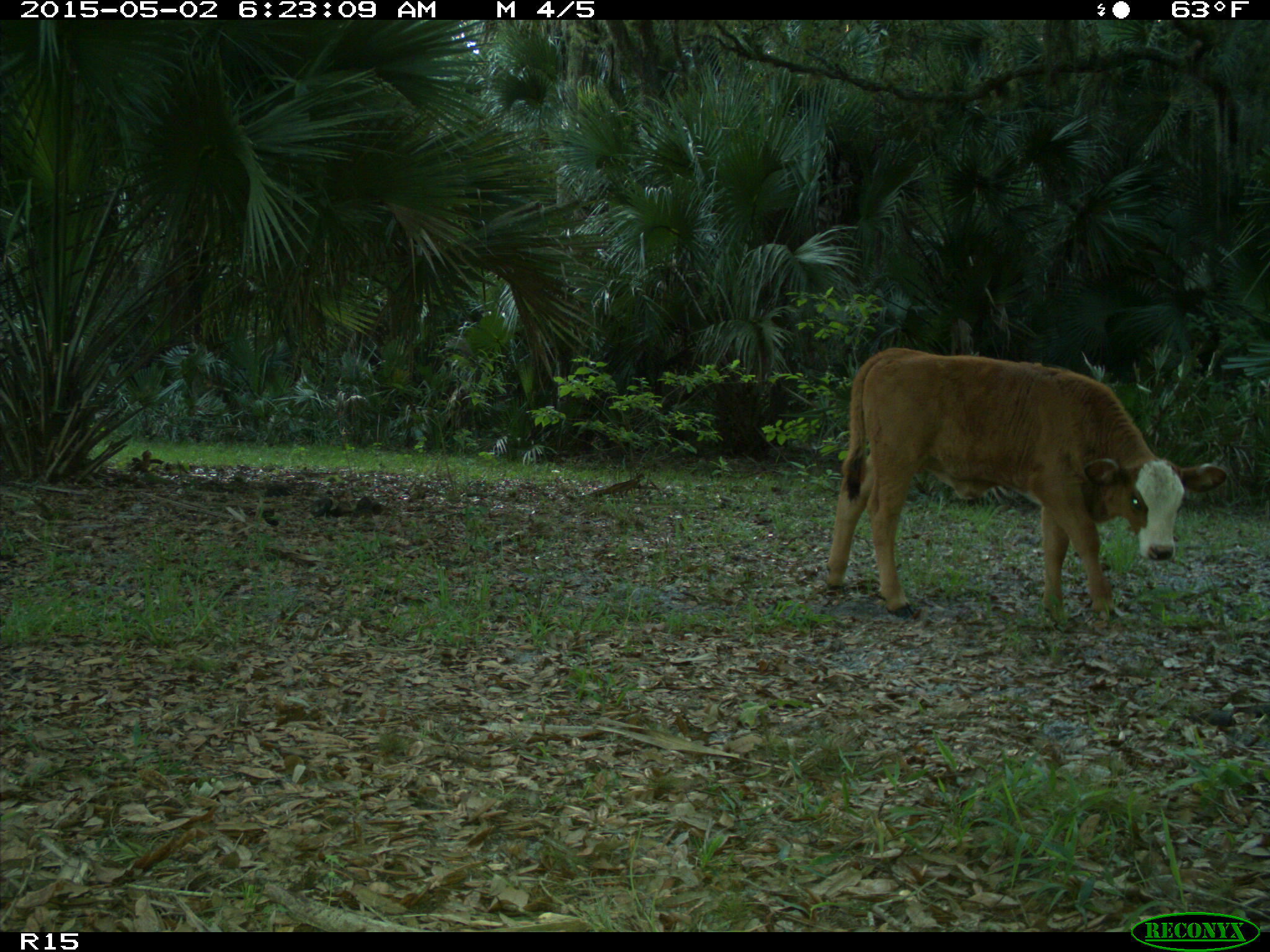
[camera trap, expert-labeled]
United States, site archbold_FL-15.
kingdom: Animalia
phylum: Chordata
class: Mammalia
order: Artiodactyla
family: Bovidae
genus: Bos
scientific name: Bos taurus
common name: domestic cow